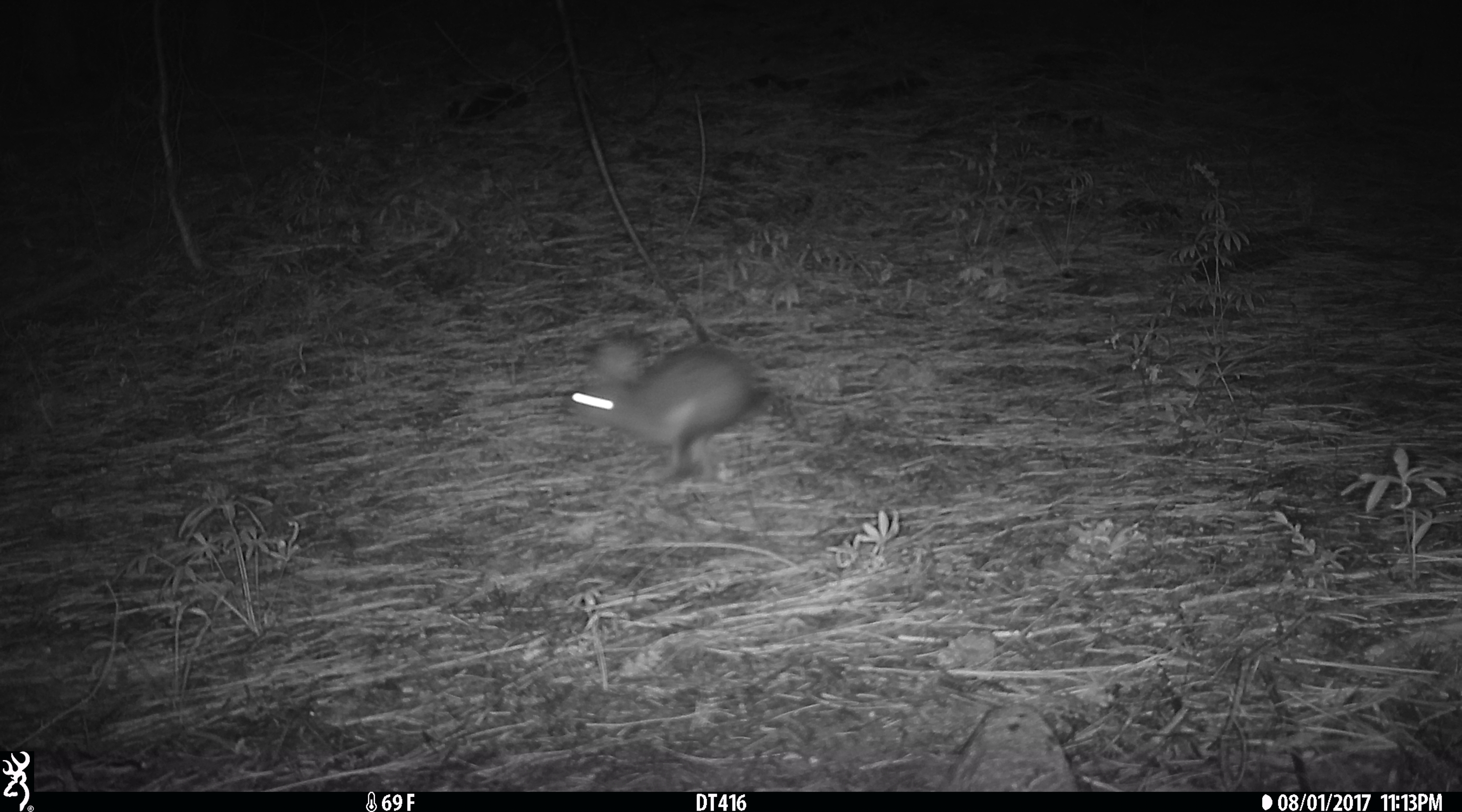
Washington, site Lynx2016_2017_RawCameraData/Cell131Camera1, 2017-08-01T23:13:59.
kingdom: Animalia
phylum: Chordata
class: Mammalia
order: Lagomorpha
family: Leporidae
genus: Lepus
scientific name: Lepus americanus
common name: snowshoe hare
Lepus americanus (snowshoe hare). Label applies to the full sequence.